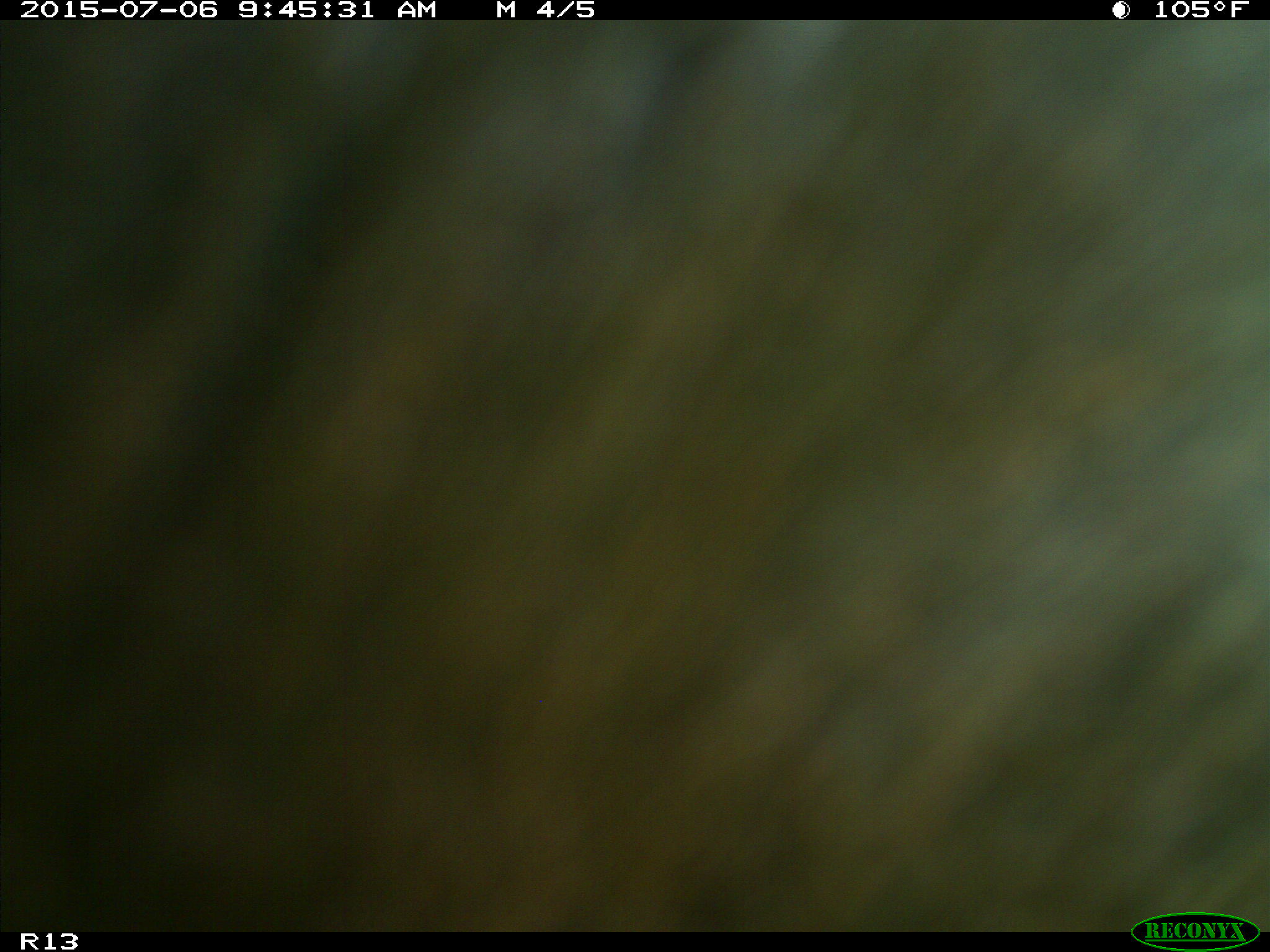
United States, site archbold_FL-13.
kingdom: Animalia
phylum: Chordata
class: Mammalia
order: Artiodactyla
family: Bovidae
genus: Bos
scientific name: Bos taurus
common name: domestic cow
Bos taurus (domestic cow).